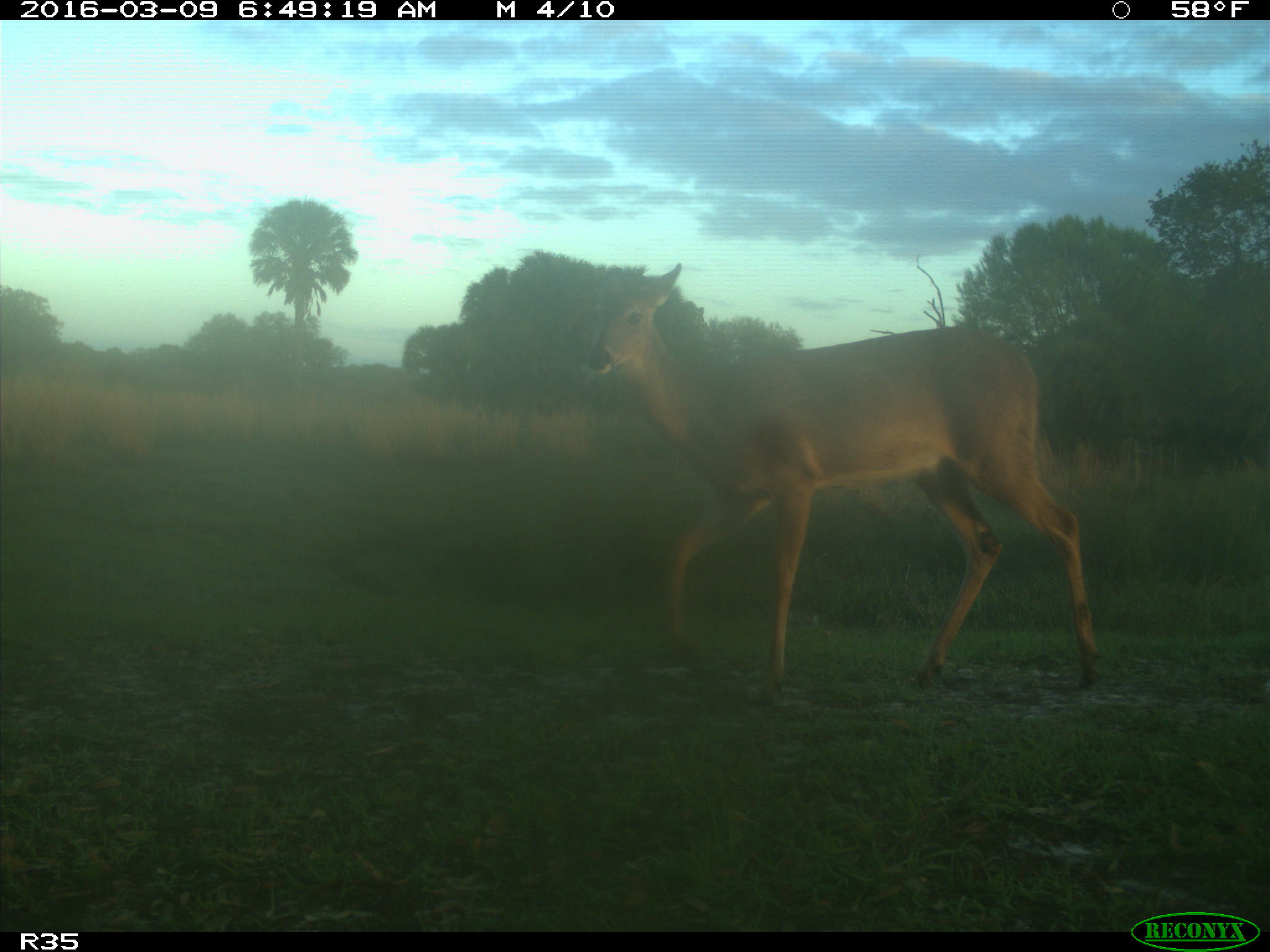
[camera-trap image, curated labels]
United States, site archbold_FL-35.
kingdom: Animalia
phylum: Chordata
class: Mammalia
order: Artiodactyla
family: Cervidae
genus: Odocoileus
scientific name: Odocoileus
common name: deer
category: unidentified deer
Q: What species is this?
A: Unidentified deer (deer) (Odocoileus).